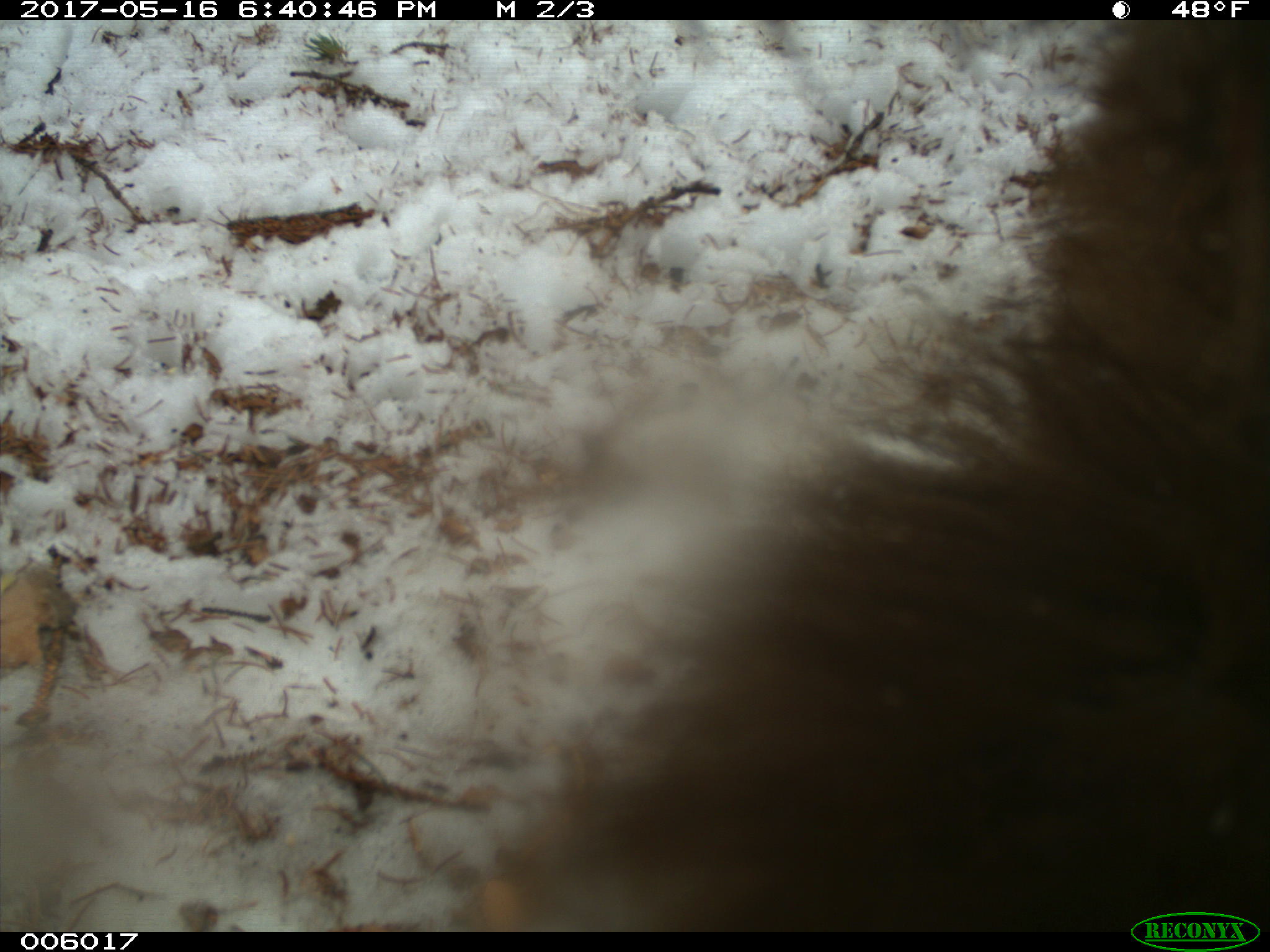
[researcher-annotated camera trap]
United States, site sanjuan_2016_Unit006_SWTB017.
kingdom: Animalia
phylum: Chordata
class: Mammalia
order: Carnivora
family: Ursidae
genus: Ursus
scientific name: Ursus americanus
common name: american black bear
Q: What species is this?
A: Ursus americanus (american black bear).